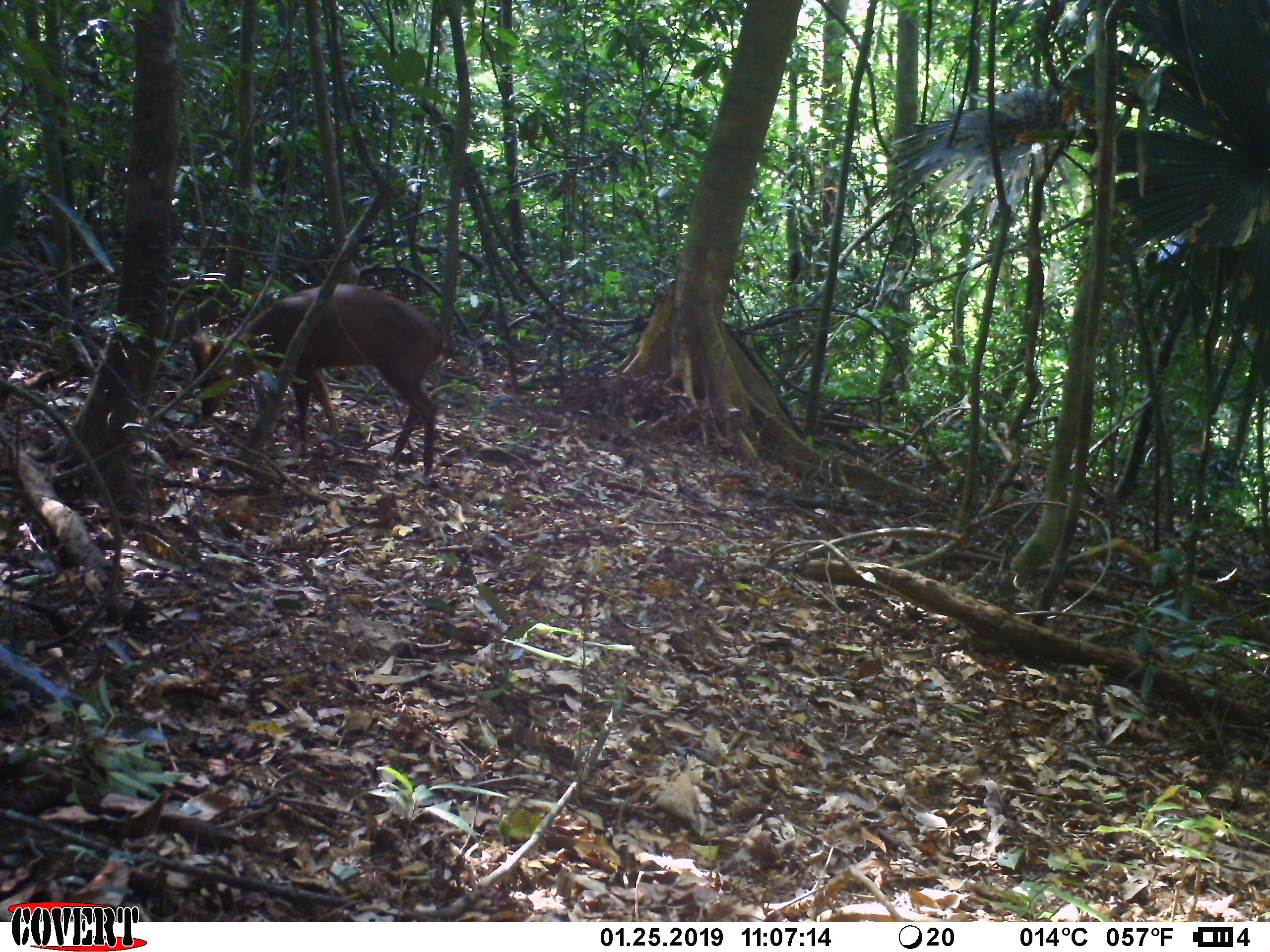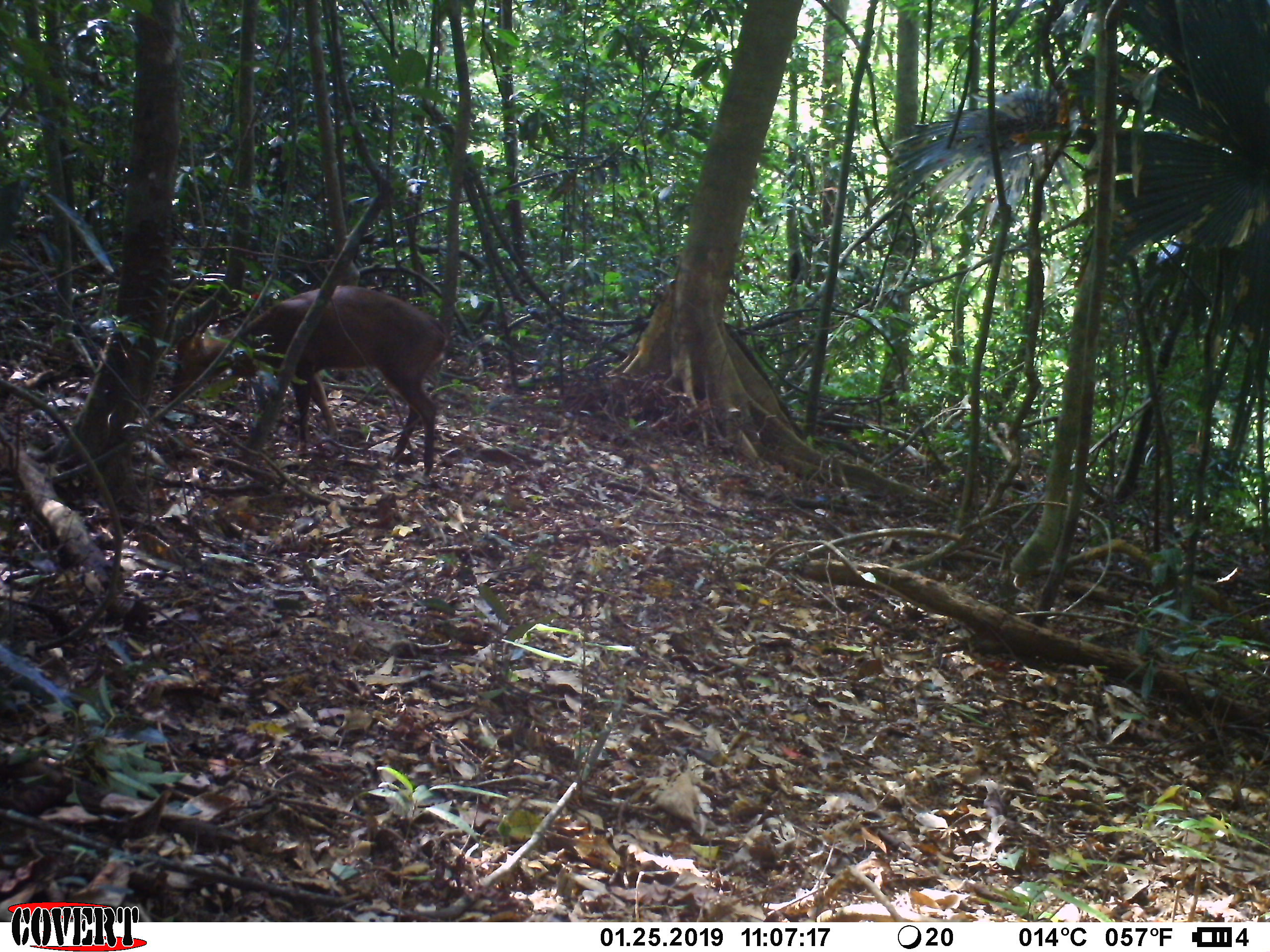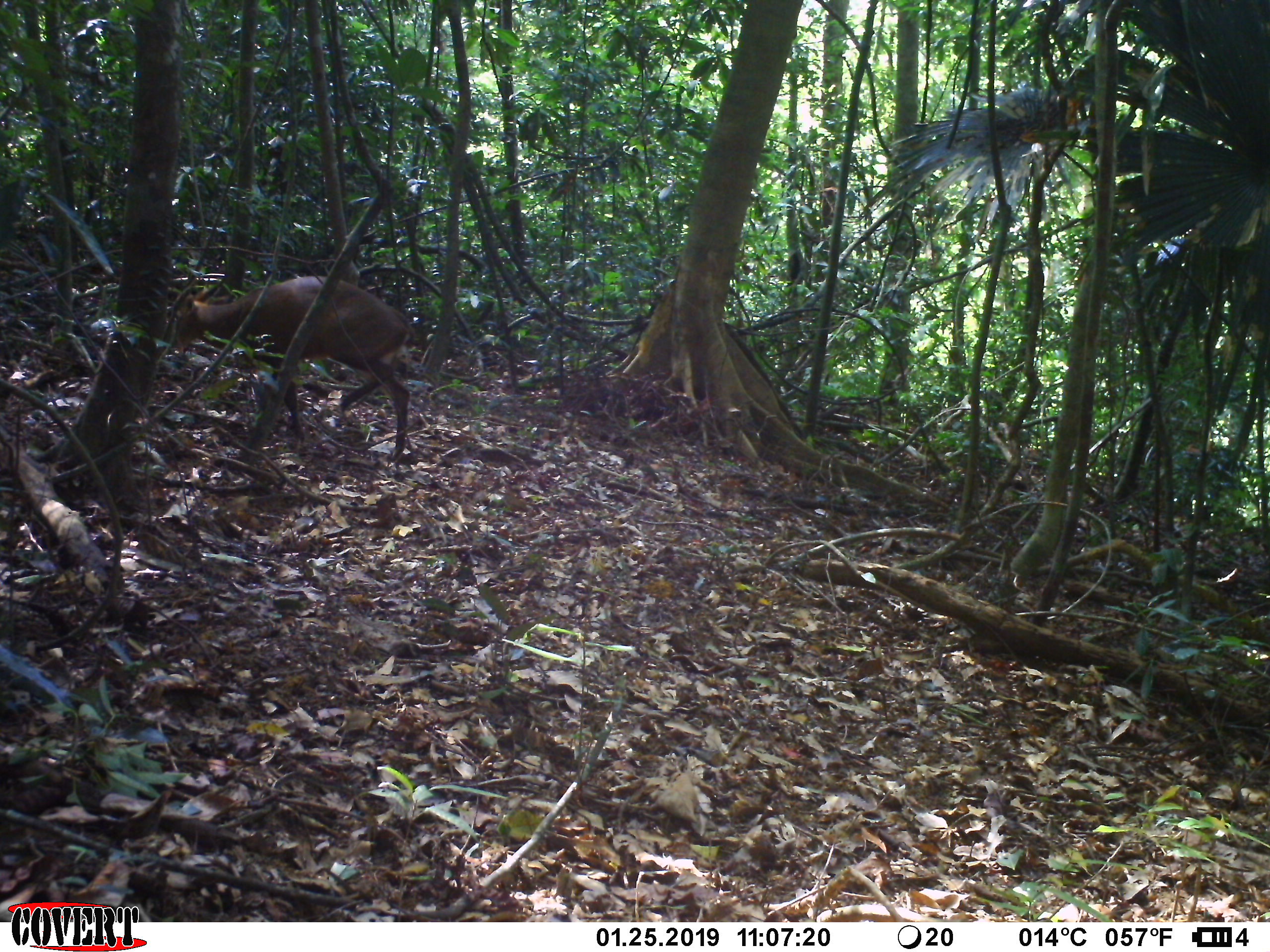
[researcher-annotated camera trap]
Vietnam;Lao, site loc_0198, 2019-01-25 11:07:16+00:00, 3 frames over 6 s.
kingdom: Animalia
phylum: Chordata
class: Mammalia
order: Artiodactyla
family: Cervidae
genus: Muntiacus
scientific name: Muntiacus vuquangensis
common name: large-antlered muntjac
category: large antlered muntjac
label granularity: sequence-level